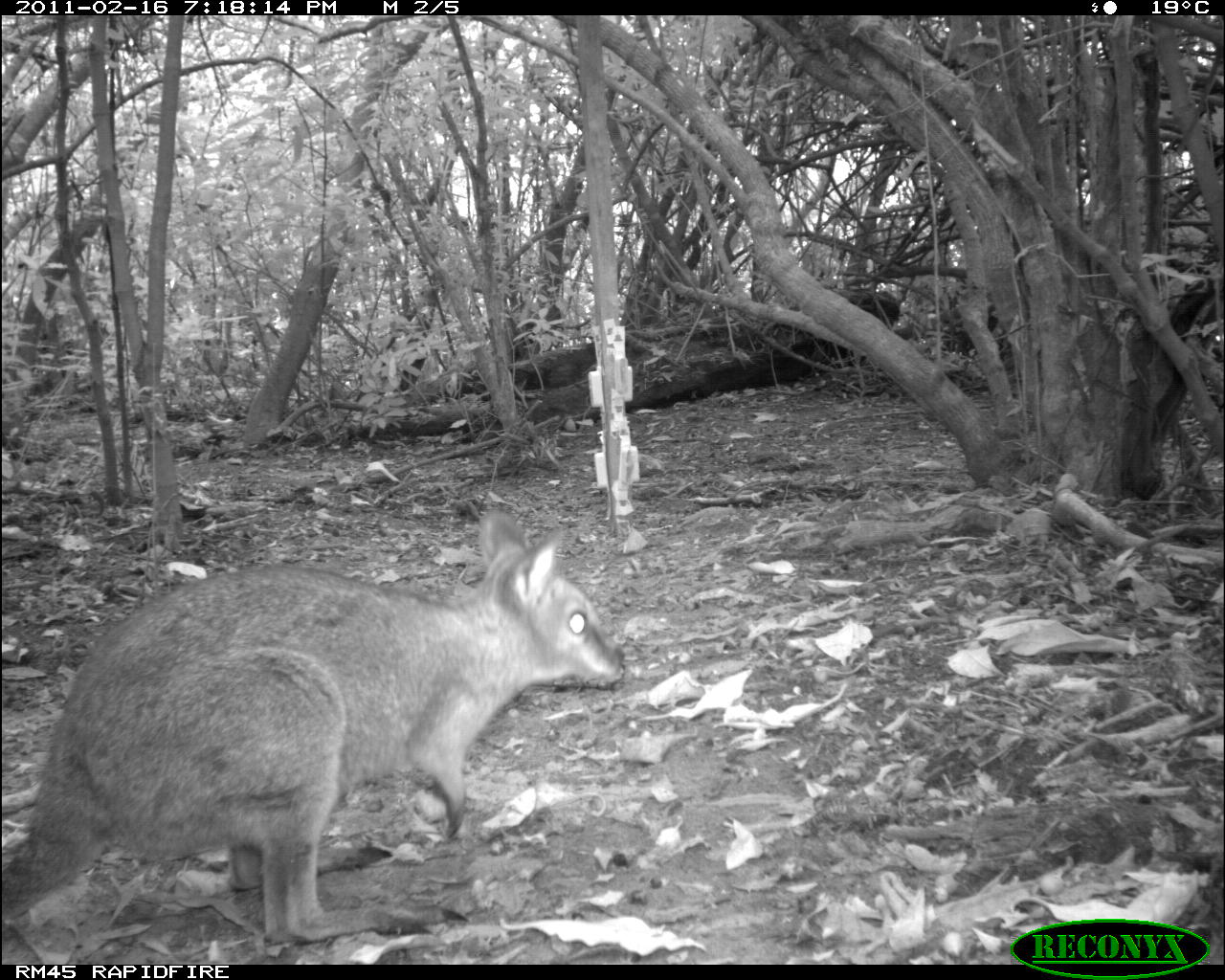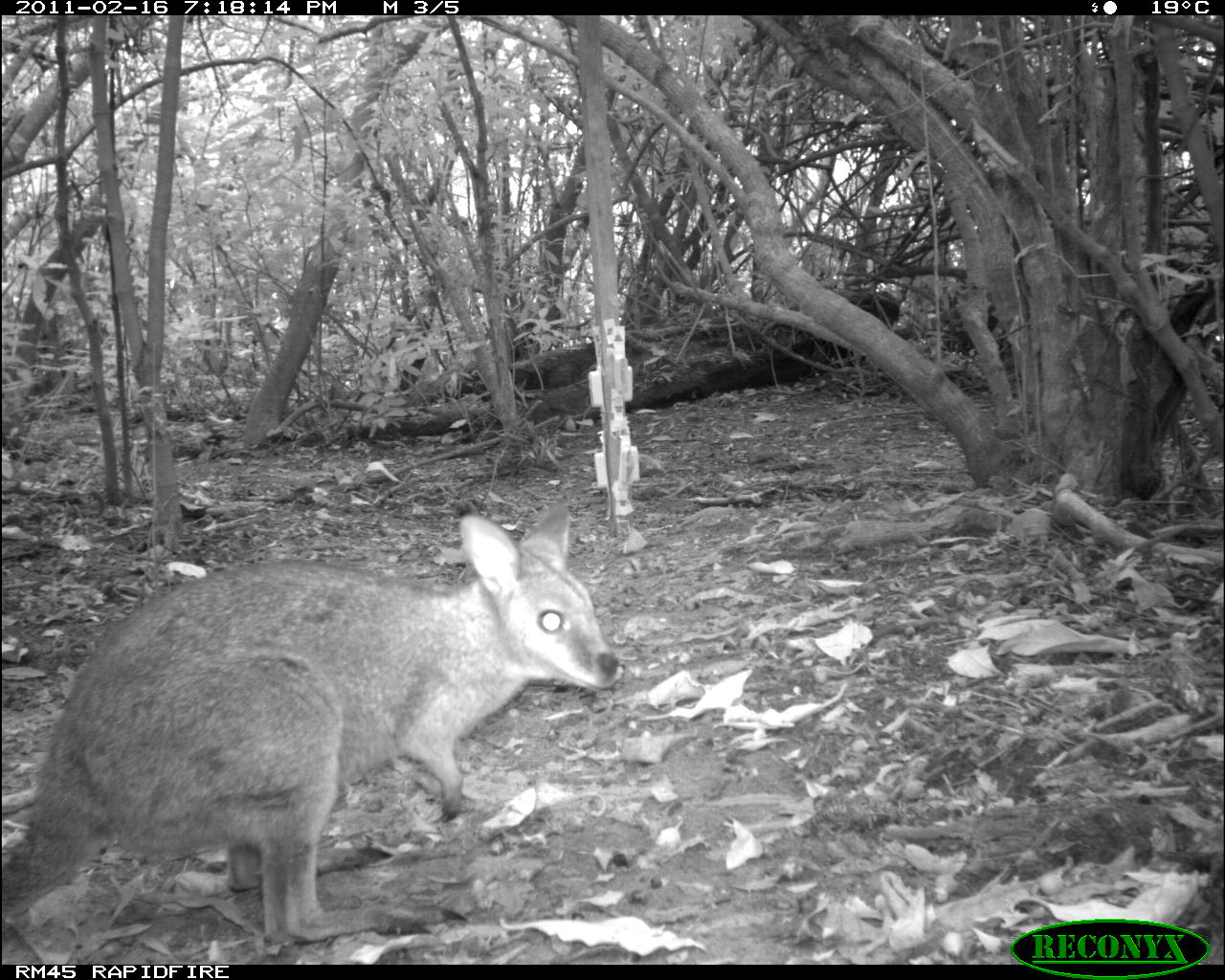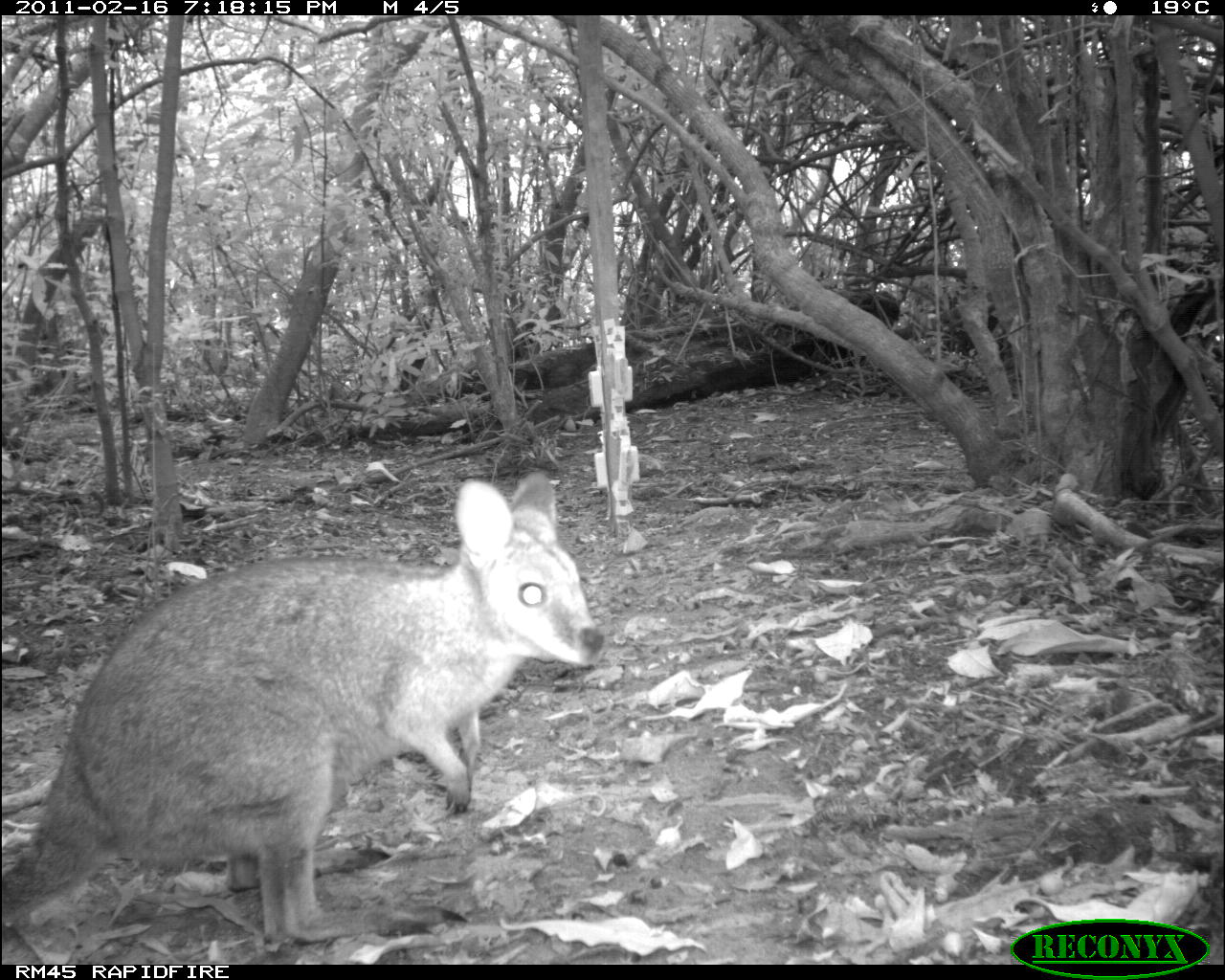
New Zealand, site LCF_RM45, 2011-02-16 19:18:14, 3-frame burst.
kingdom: Animalia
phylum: Chordata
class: Mammalia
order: Diprotodontia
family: Macropodidae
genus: Notamacropus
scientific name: Notamacropus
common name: wallaby